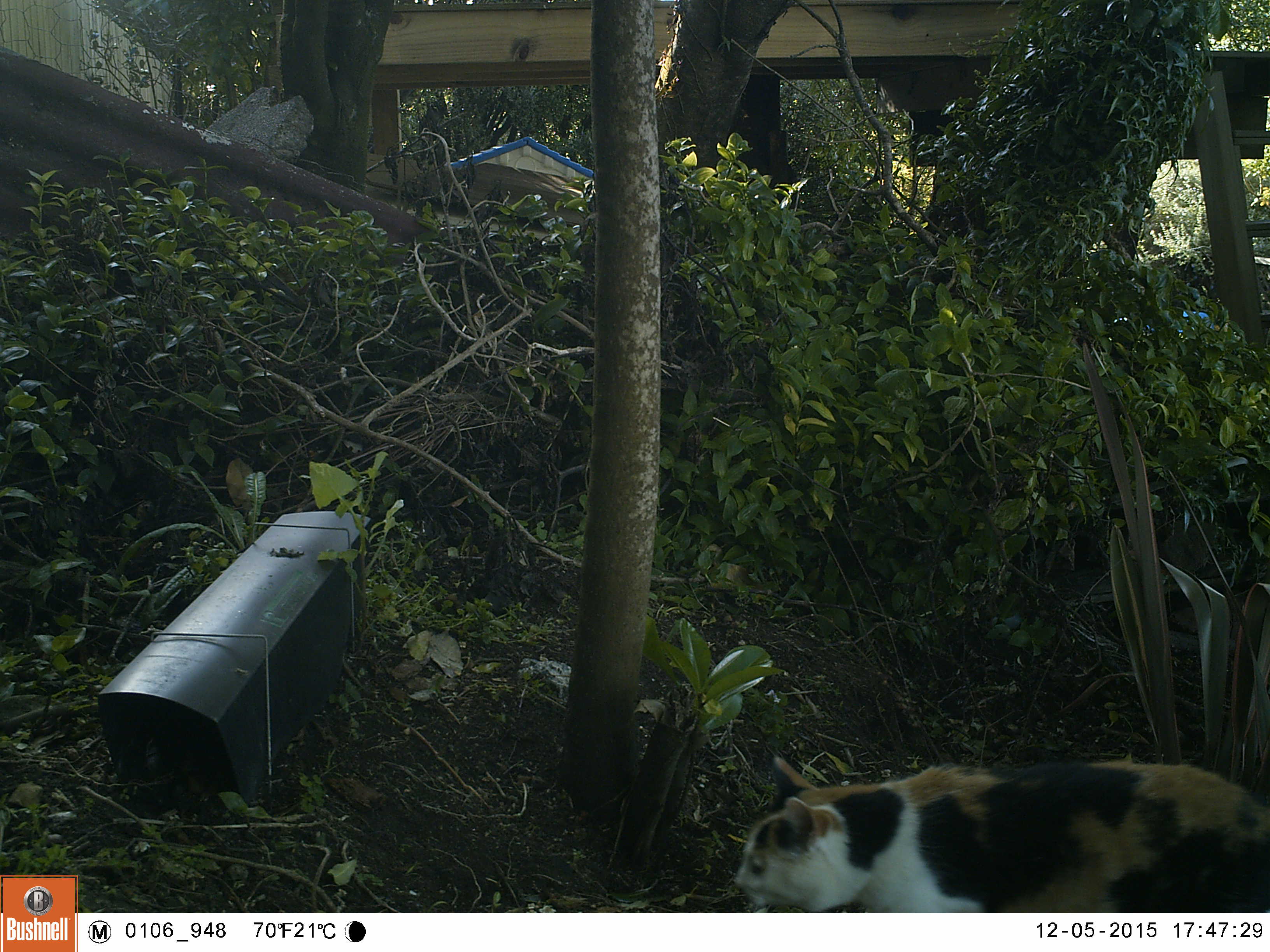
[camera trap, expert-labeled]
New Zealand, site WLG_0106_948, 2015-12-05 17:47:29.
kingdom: Animalia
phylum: Chordata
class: Mammalia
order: Carnivora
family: Felidae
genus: Felis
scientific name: Felis catus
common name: domestic cat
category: cat